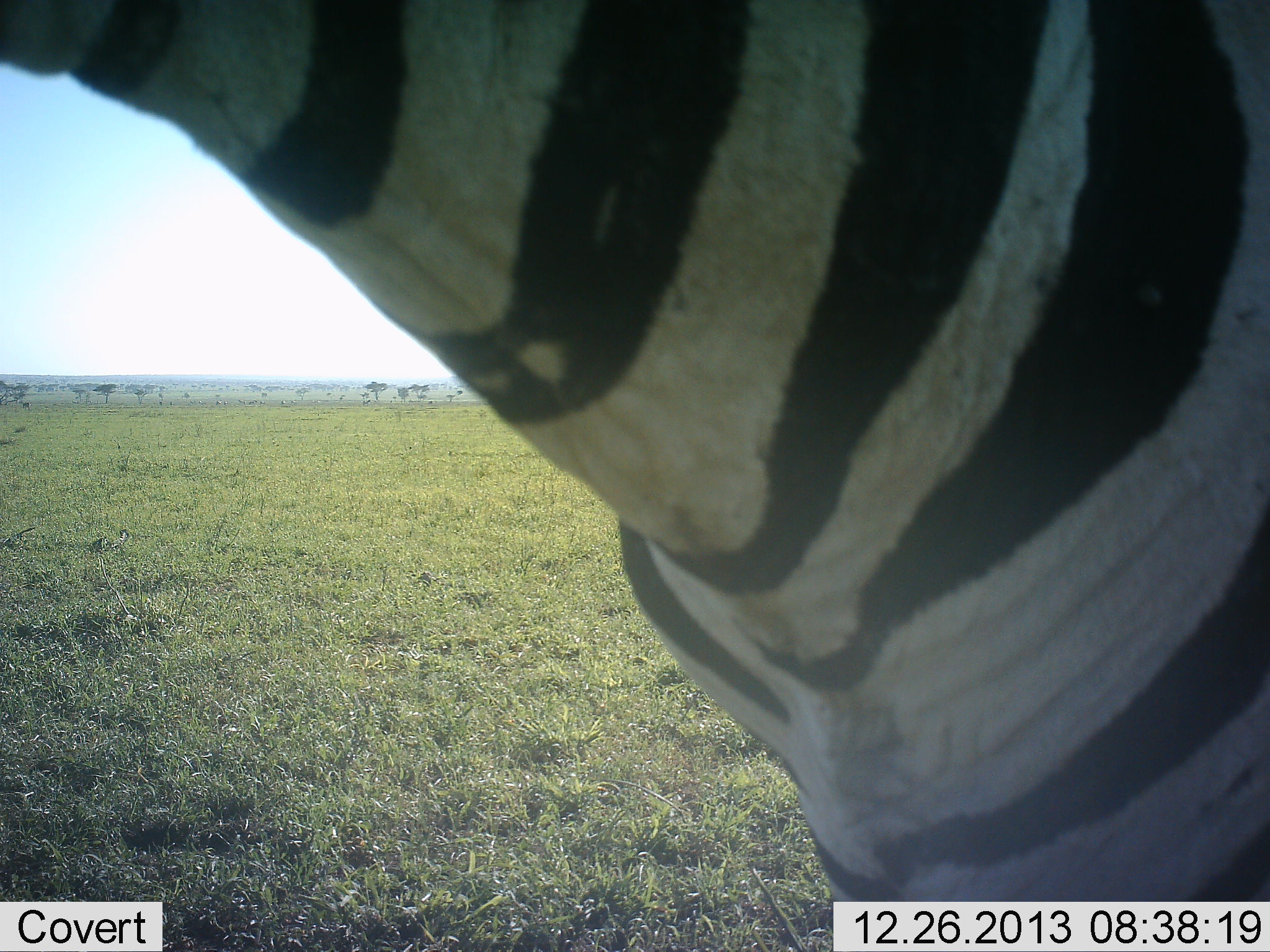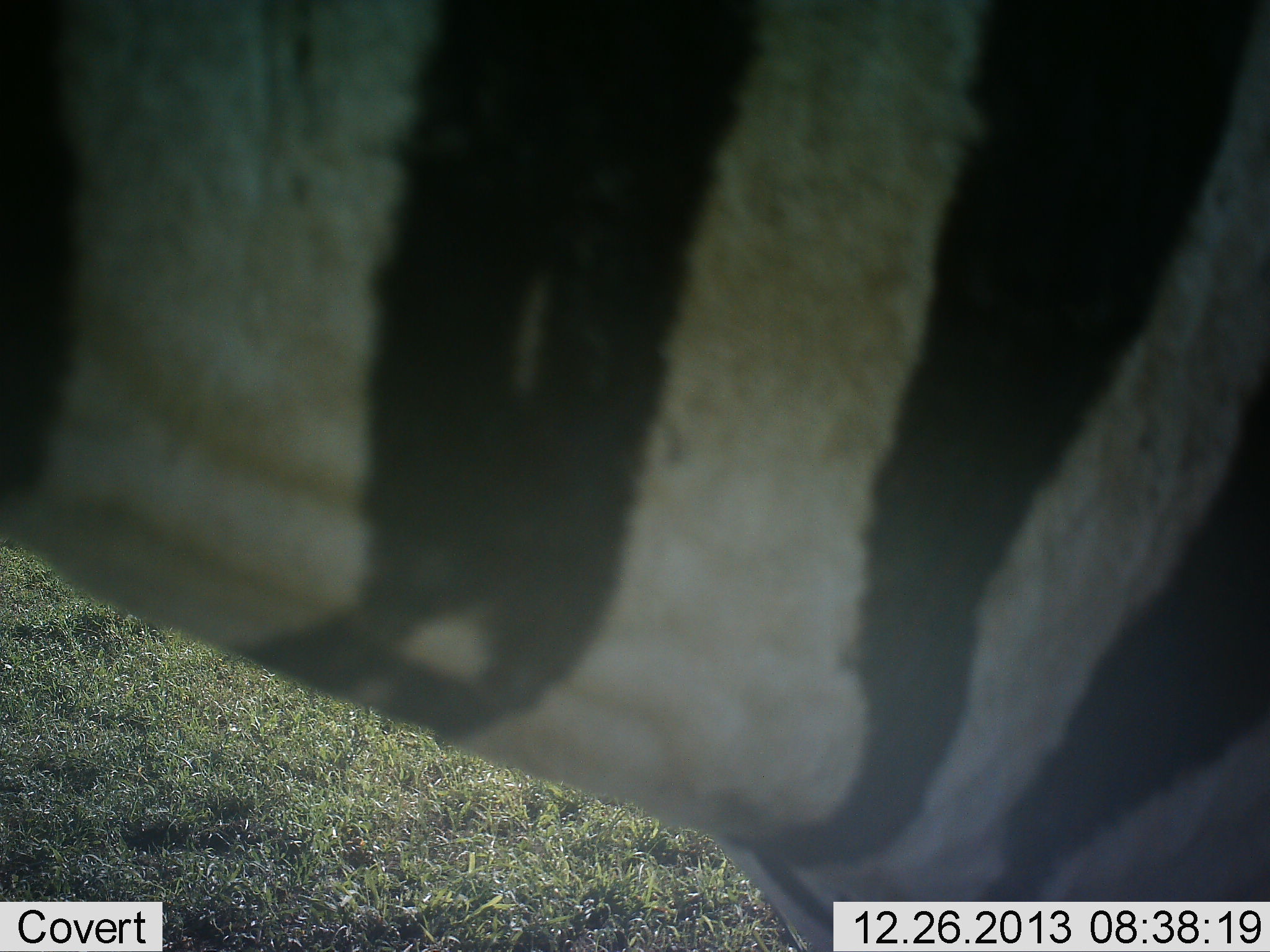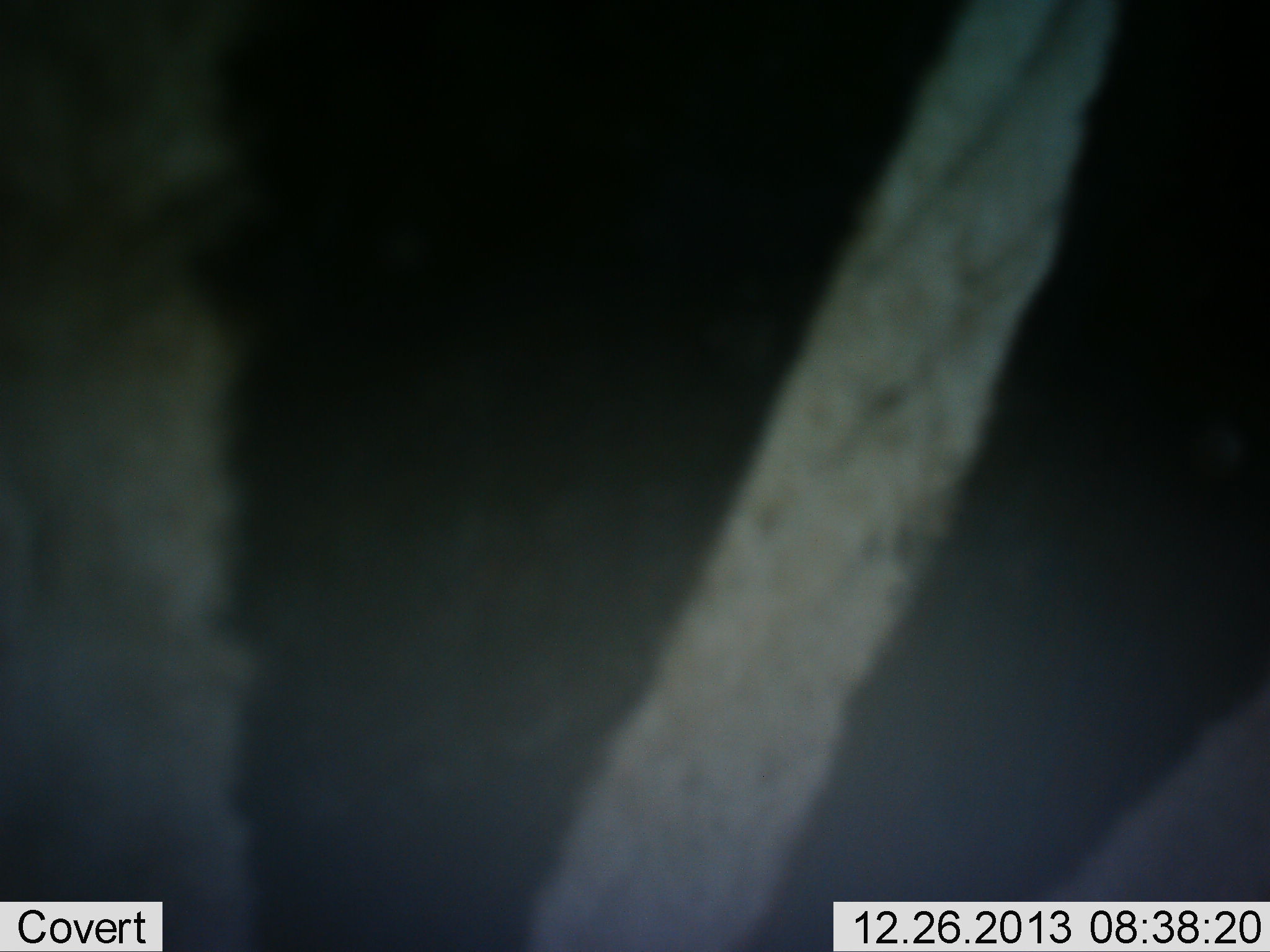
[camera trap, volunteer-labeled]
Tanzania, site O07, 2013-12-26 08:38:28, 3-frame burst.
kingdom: Animalia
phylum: Chordata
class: Mammalia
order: Perissodactyla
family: Equidae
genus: Equus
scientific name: Equus quagga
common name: plains zebra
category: zebra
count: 1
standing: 100%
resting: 0%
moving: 0%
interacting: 0%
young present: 0%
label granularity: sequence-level